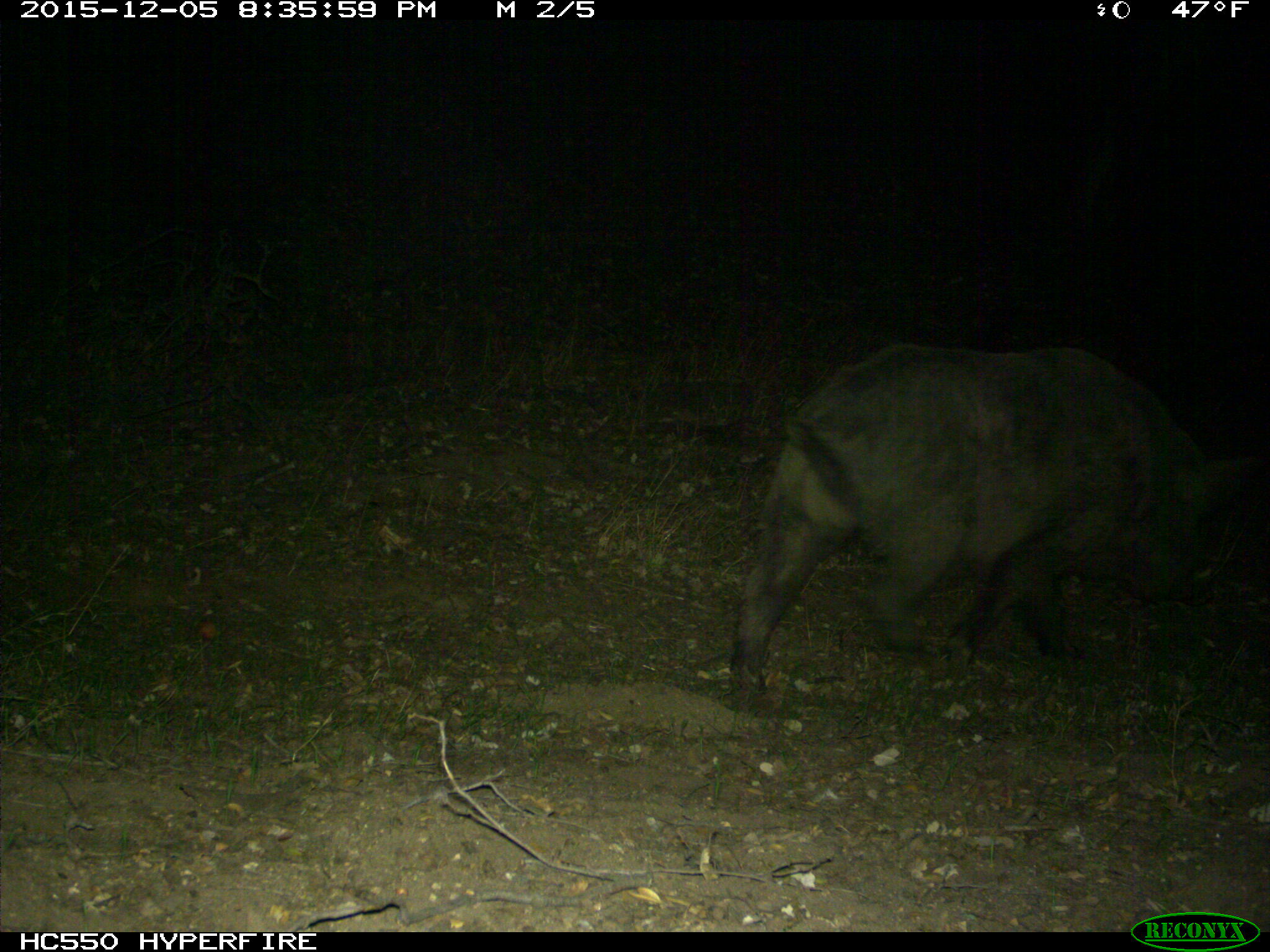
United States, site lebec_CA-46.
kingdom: Animalia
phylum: Chordata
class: Mammalia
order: Artiodactyla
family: Suidae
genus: Sus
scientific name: Sus scrofa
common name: wild boar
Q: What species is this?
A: Sus scrofa (wild boar).